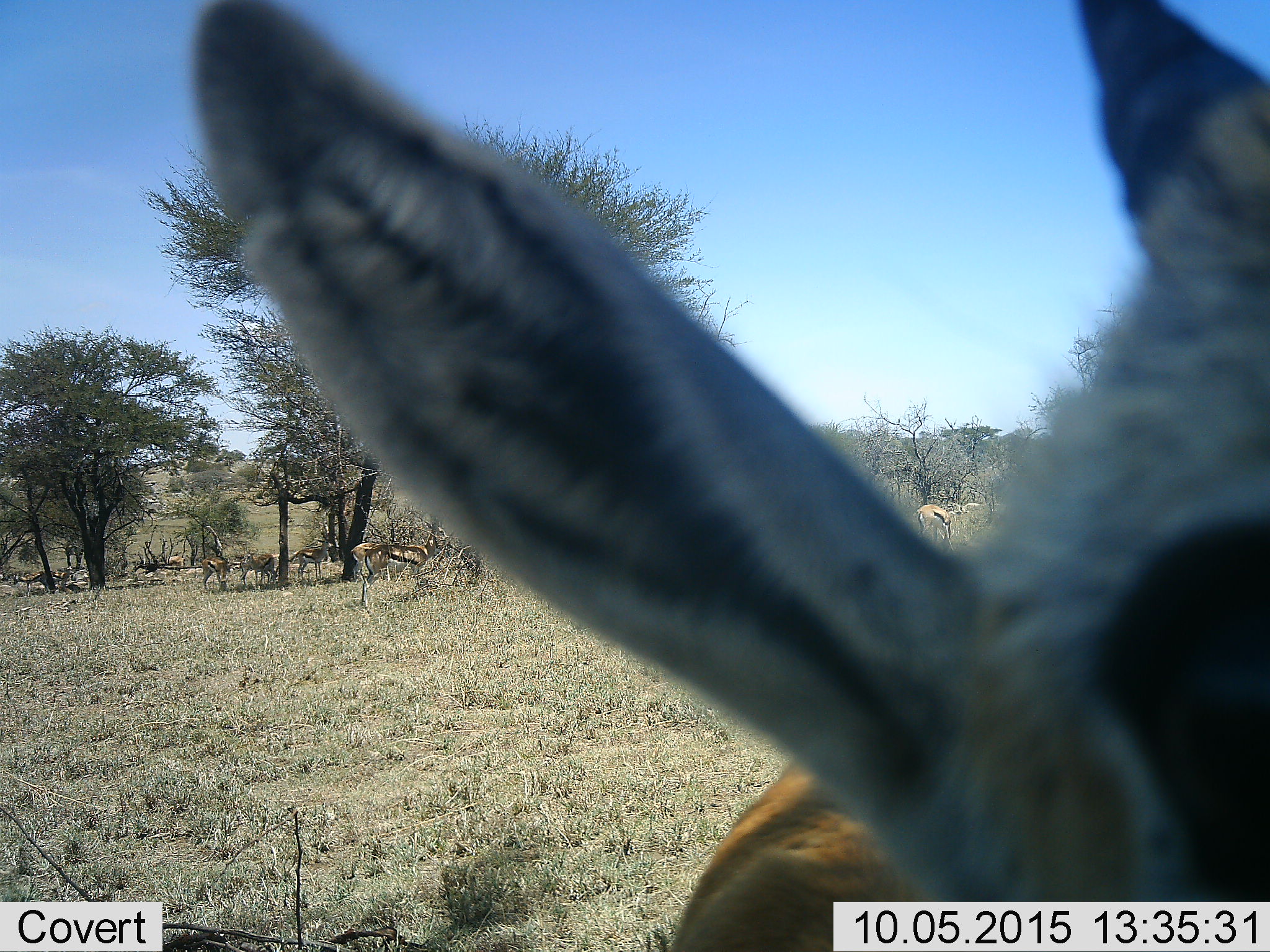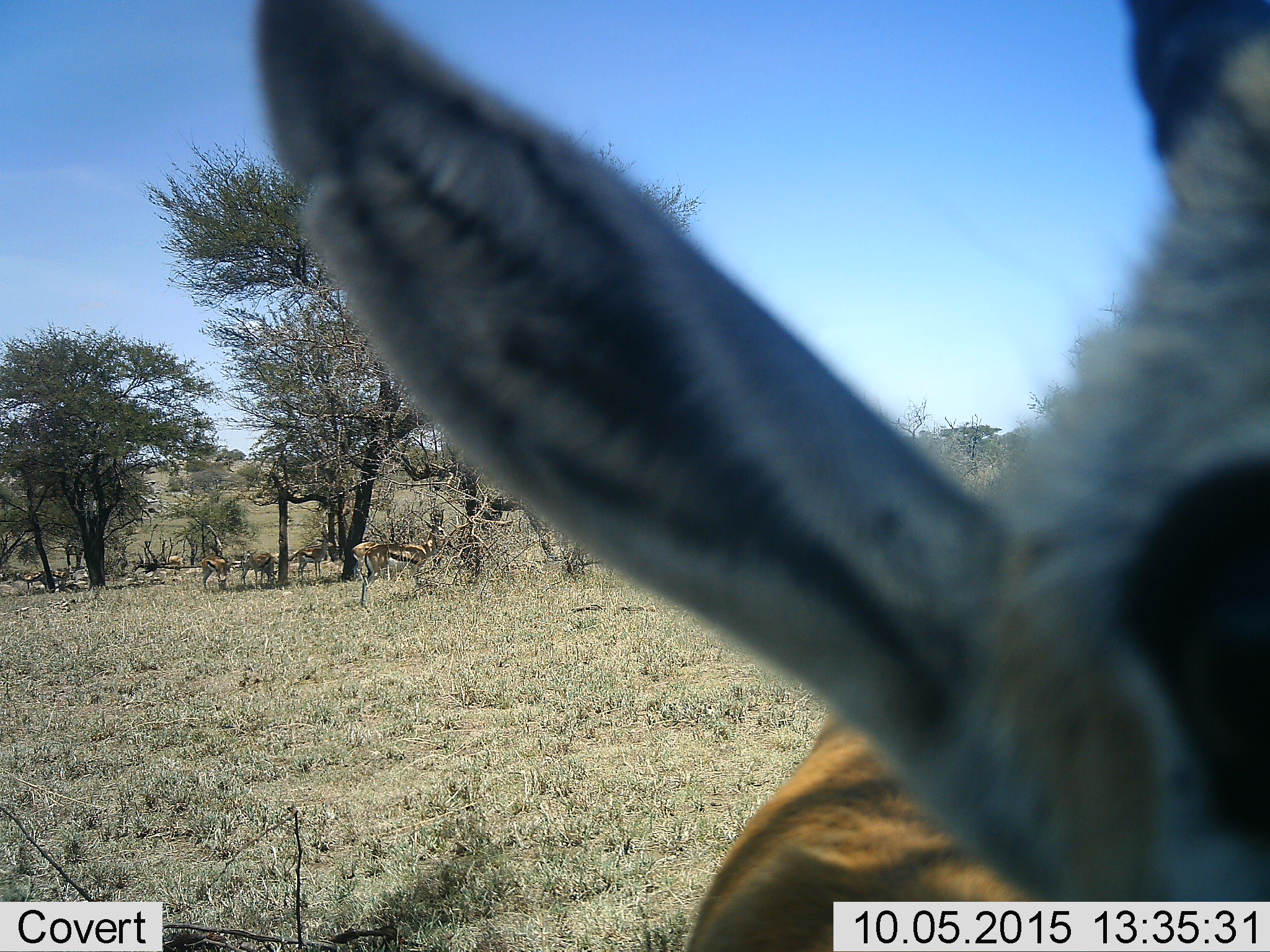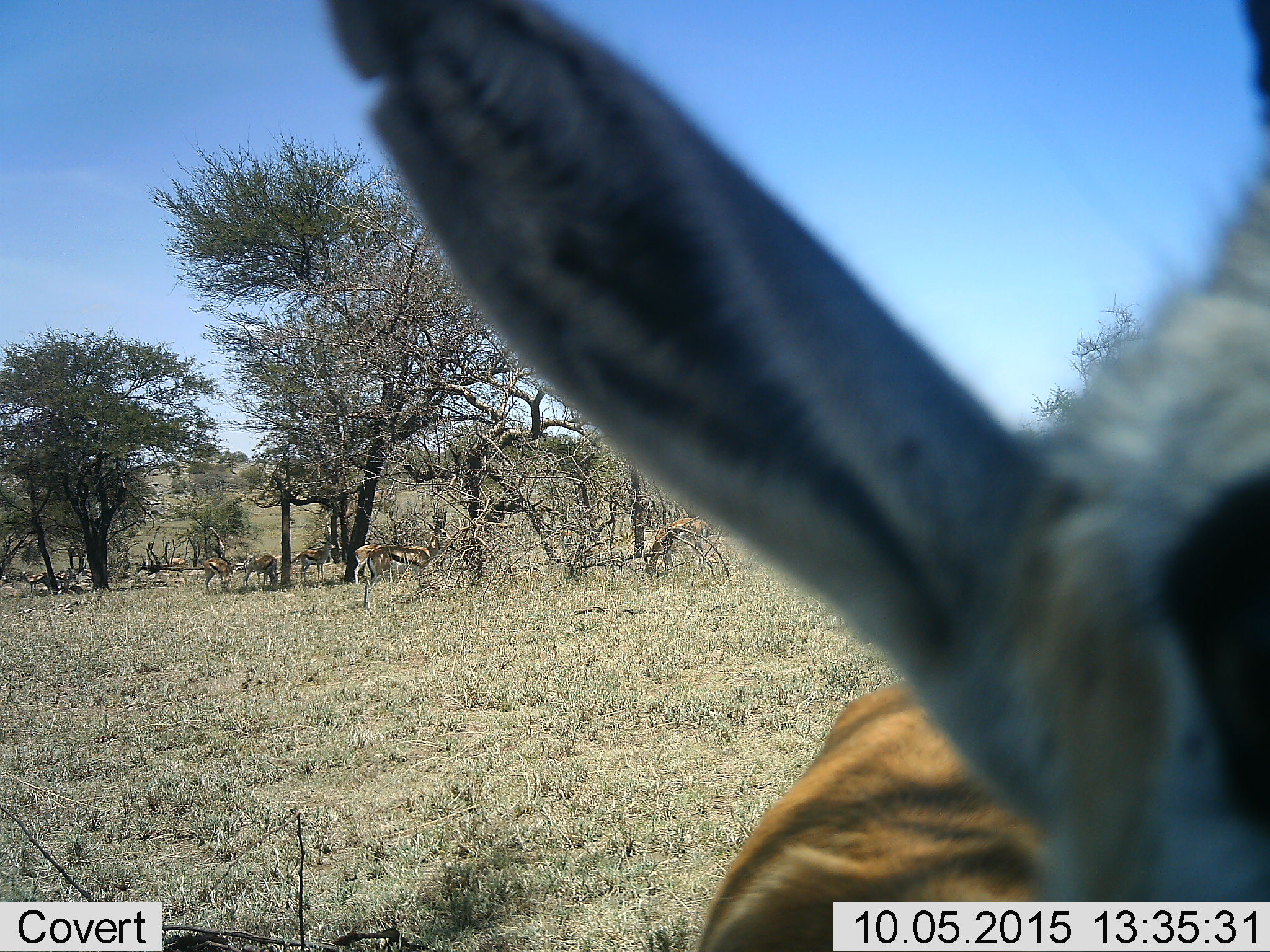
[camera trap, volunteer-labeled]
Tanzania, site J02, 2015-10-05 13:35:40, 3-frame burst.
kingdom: Animalia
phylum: Chordata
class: Mammalia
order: Artiodactyla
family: Bovidae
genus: Eudorcas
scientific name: Eudorcas thomsonii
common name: thomson's gazelle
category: gazellethomsons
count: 11-50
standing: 89%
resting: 11%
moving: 33%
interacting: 22%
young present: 0%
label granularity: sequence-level